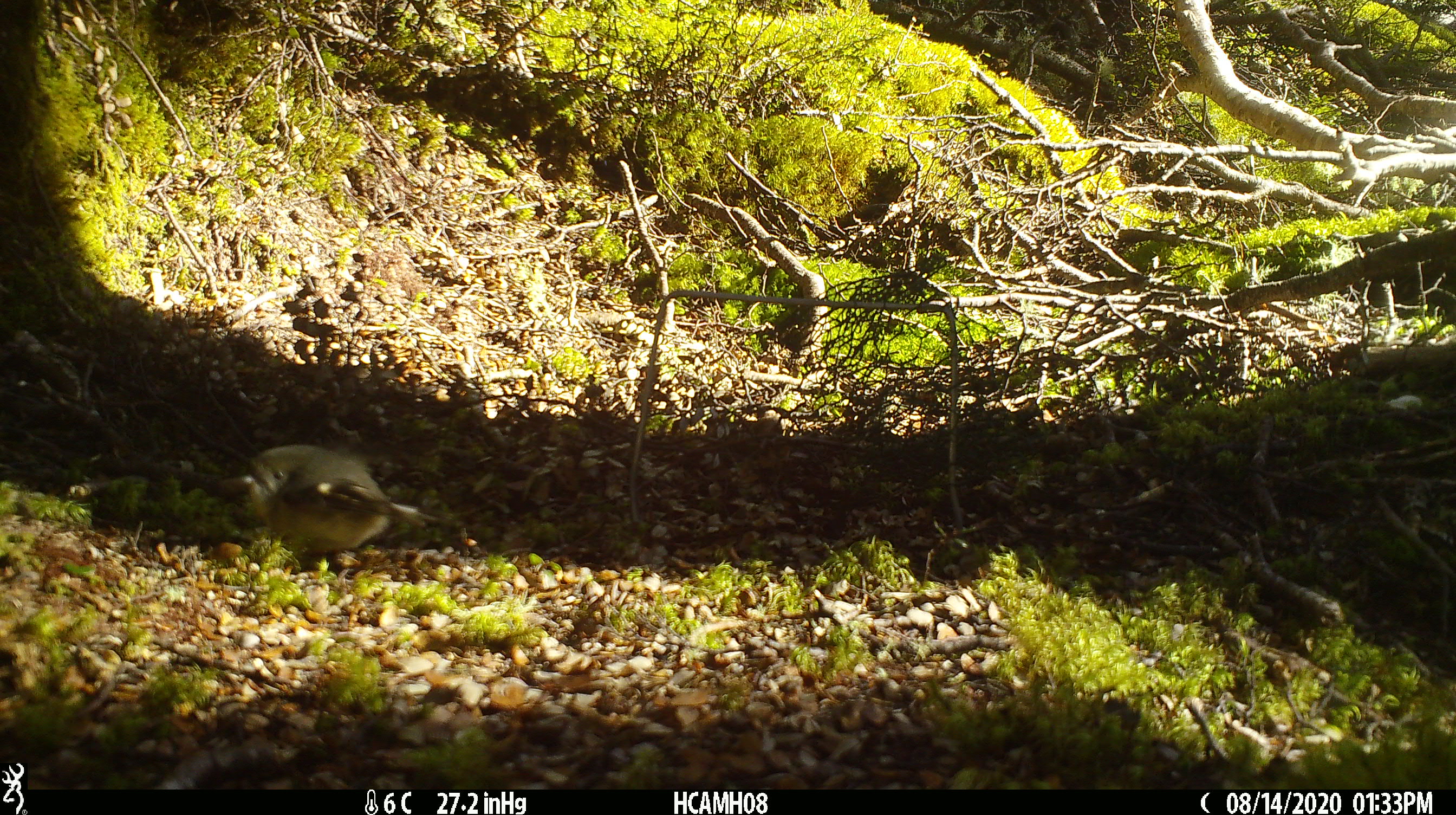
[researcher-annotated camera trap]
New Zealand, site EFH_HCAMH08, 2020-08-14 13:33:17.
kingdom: Animalia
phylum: Chordata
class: Aves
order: Passeriformes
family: Petroicidae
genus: Petroica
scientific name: Petroica macrocephala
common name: tomtit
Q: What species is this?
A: Tomtit (Petroica macrocephala).